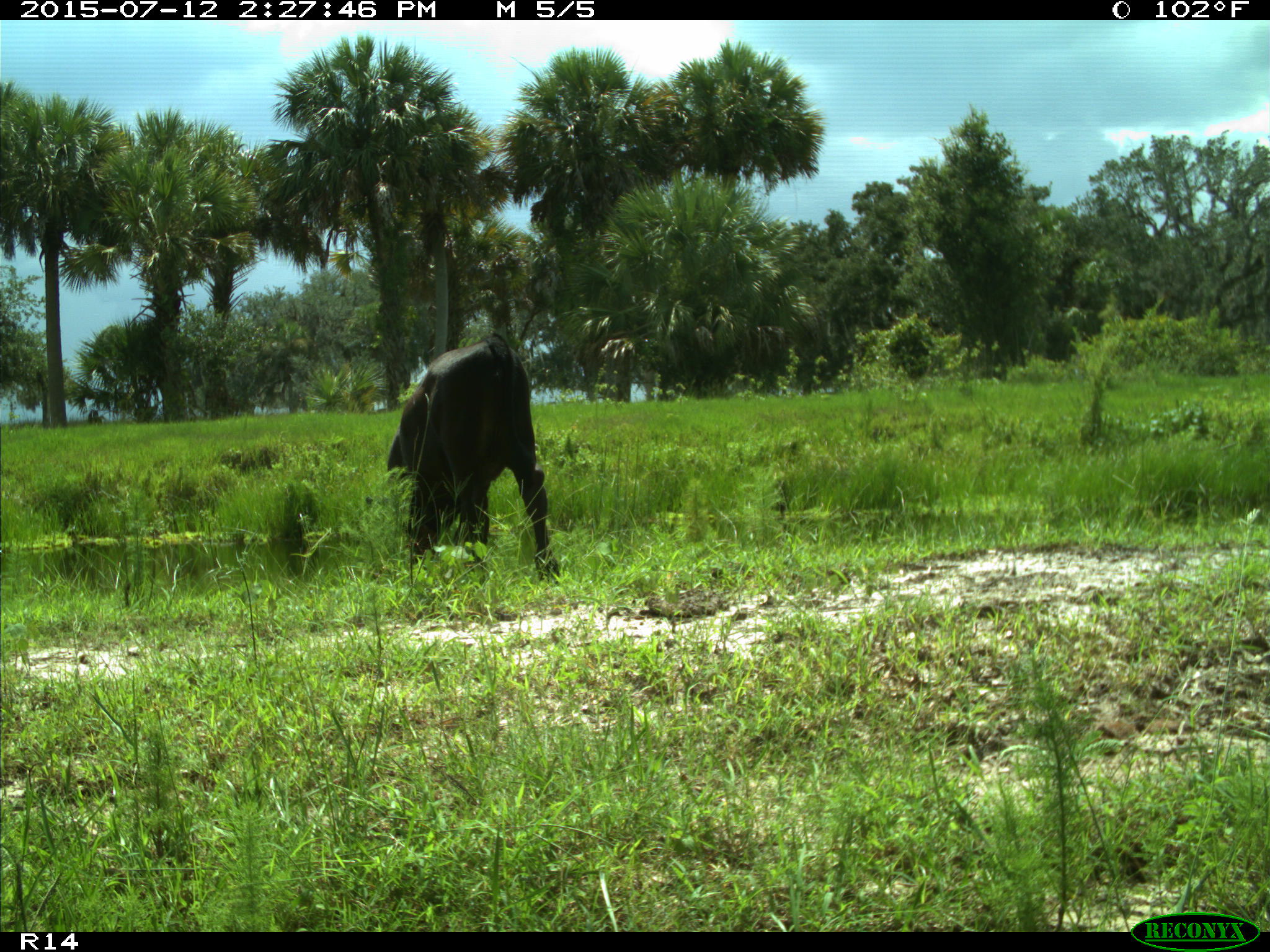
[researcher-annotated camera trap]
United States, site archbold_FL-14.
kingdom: Animalia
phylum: Chordata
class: Mammalia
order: Artiodactyla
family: Bovidae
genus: Bos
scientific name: Bos taurus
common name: domestic cow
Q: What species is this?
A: Bos taurus (domestic cow).